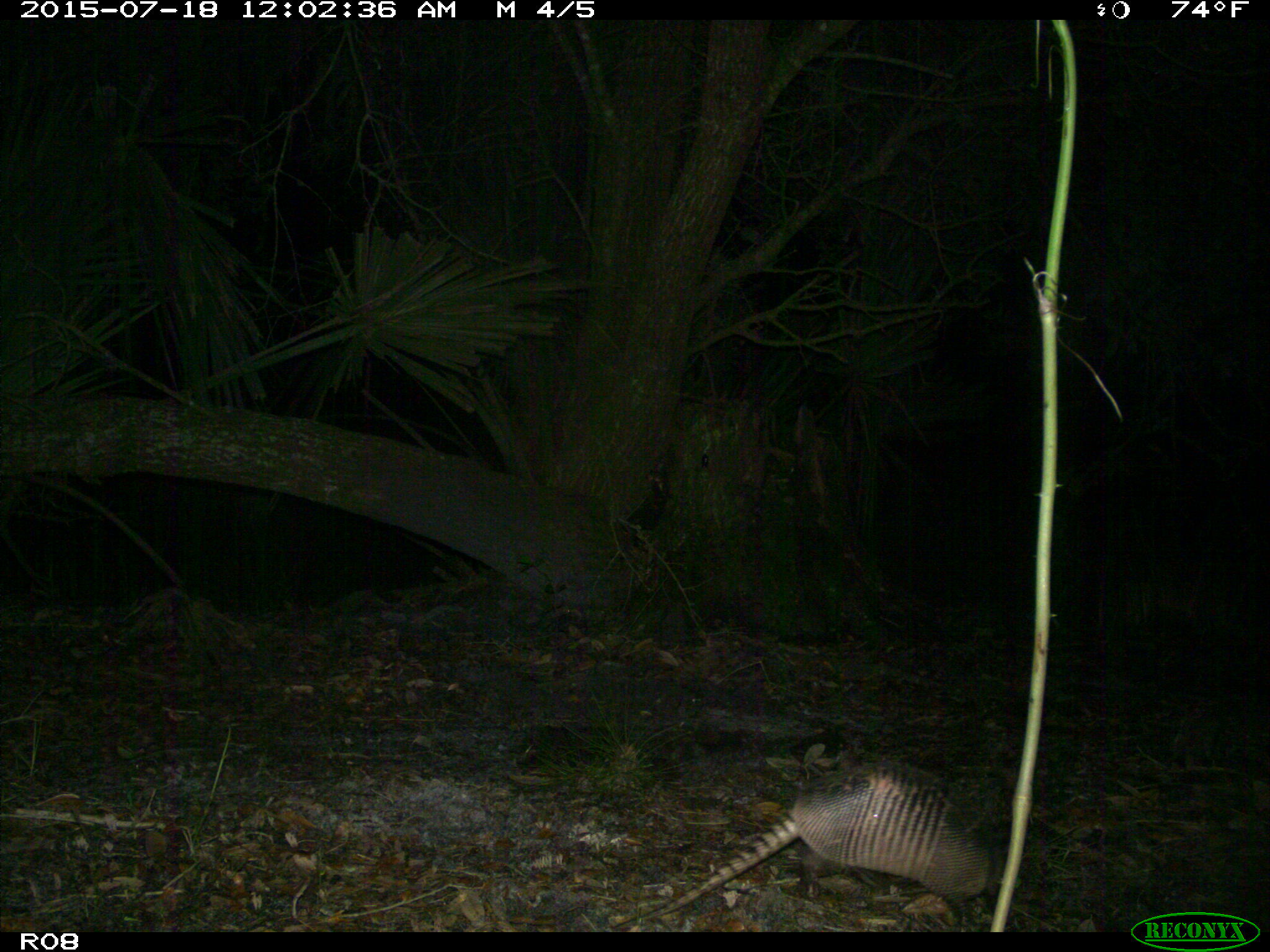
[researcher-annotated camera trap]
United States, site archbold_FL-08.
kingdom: Animalia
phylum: Chordata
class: Mammalia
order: Cingulata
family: Dasypodidae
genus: Dasypus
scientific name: Dasypus novemcinctus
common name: nine-banded armadillo